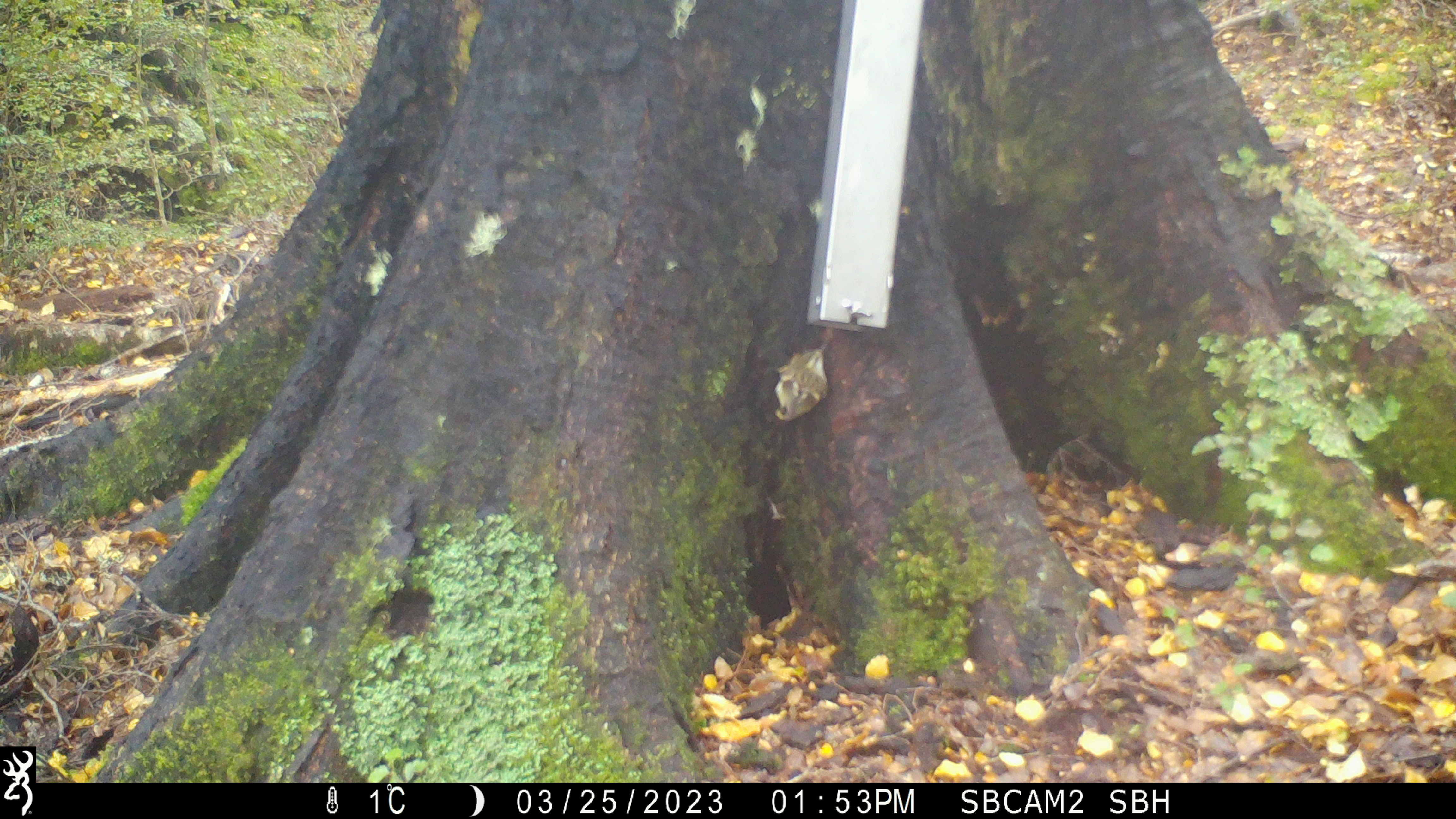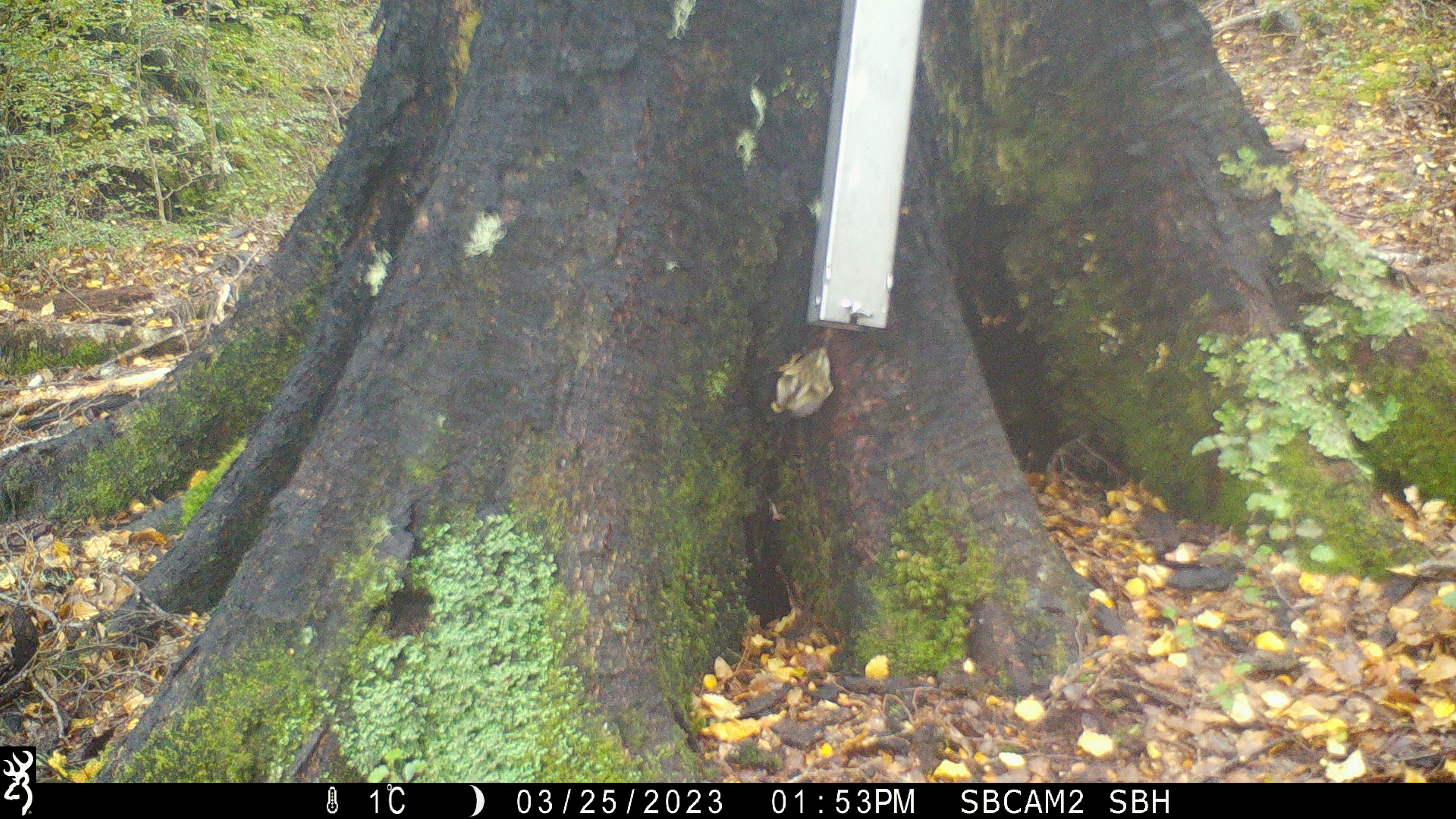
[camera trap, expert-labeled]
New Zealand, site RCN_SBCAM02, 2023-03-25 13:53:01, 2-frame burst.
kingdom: Animalia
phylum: Chordata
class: Aves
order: Passeriformes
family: Acanthisittidae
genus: Acanthisitta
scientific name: Acanthisitta chloris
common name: rifleman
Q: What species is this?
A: Rifleman (Acanthisitta chloris).